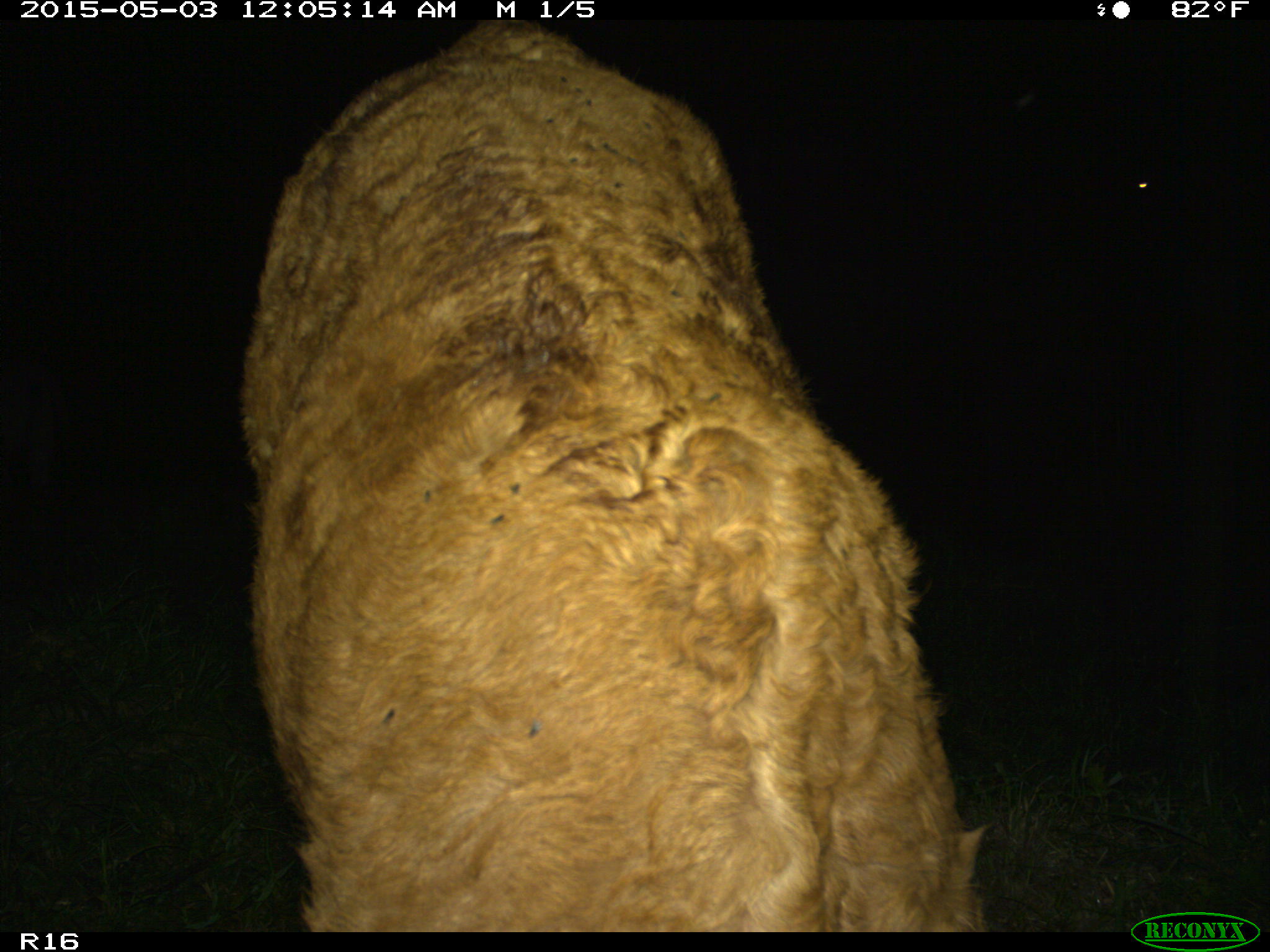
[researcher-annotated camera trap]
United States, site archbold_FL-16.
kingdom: Animalia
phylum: Chordata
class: Mammalia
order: Artiodactyla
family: Bovidae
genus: Bos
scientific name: Bos taurus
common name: domestic cow